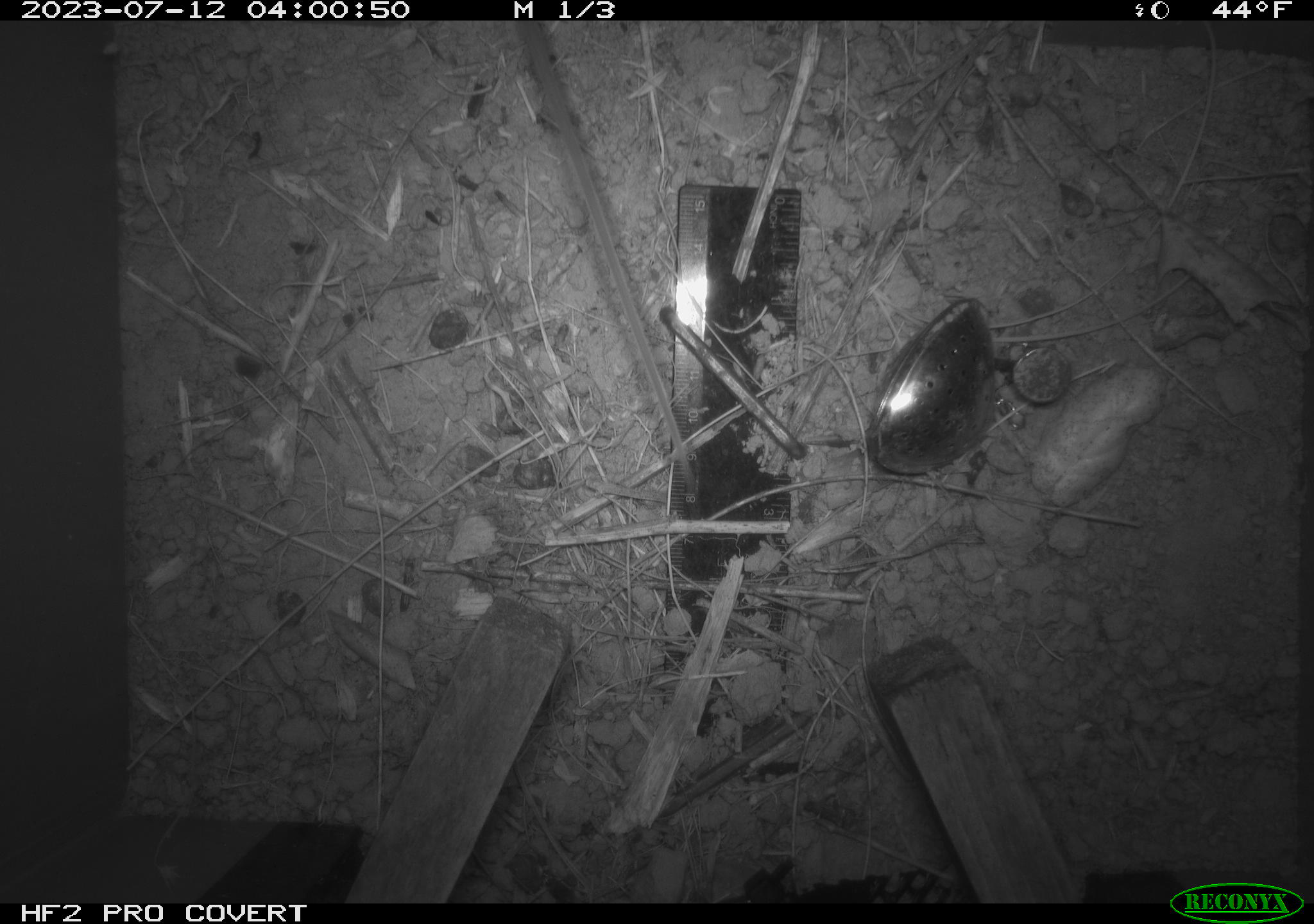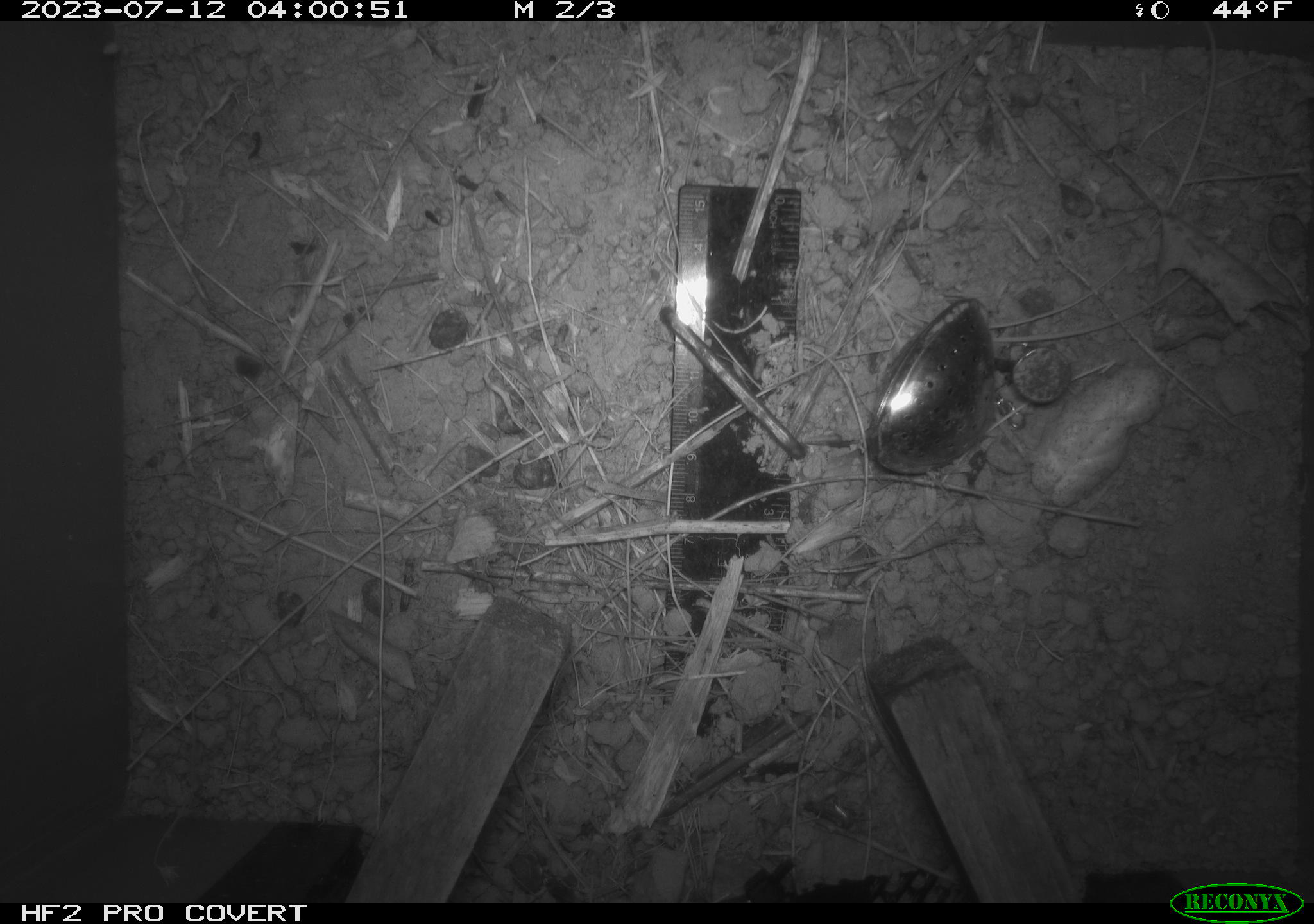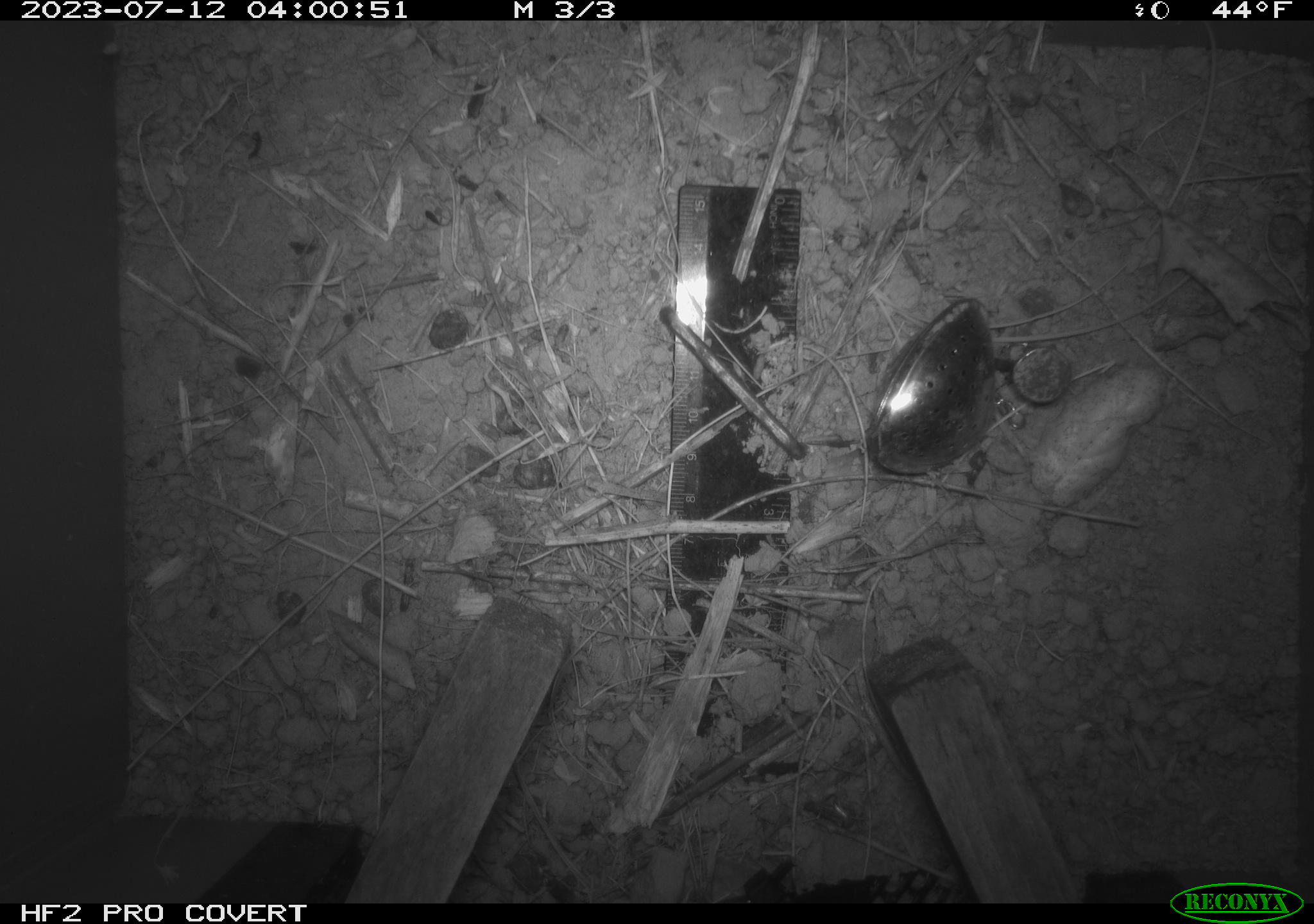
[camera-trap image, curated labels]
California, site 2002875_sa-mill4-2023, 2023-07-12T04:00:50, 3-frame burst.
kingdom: Animalia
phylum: Chordata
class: Mammalia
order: Rodentia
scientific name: Rodentia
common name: mouse species